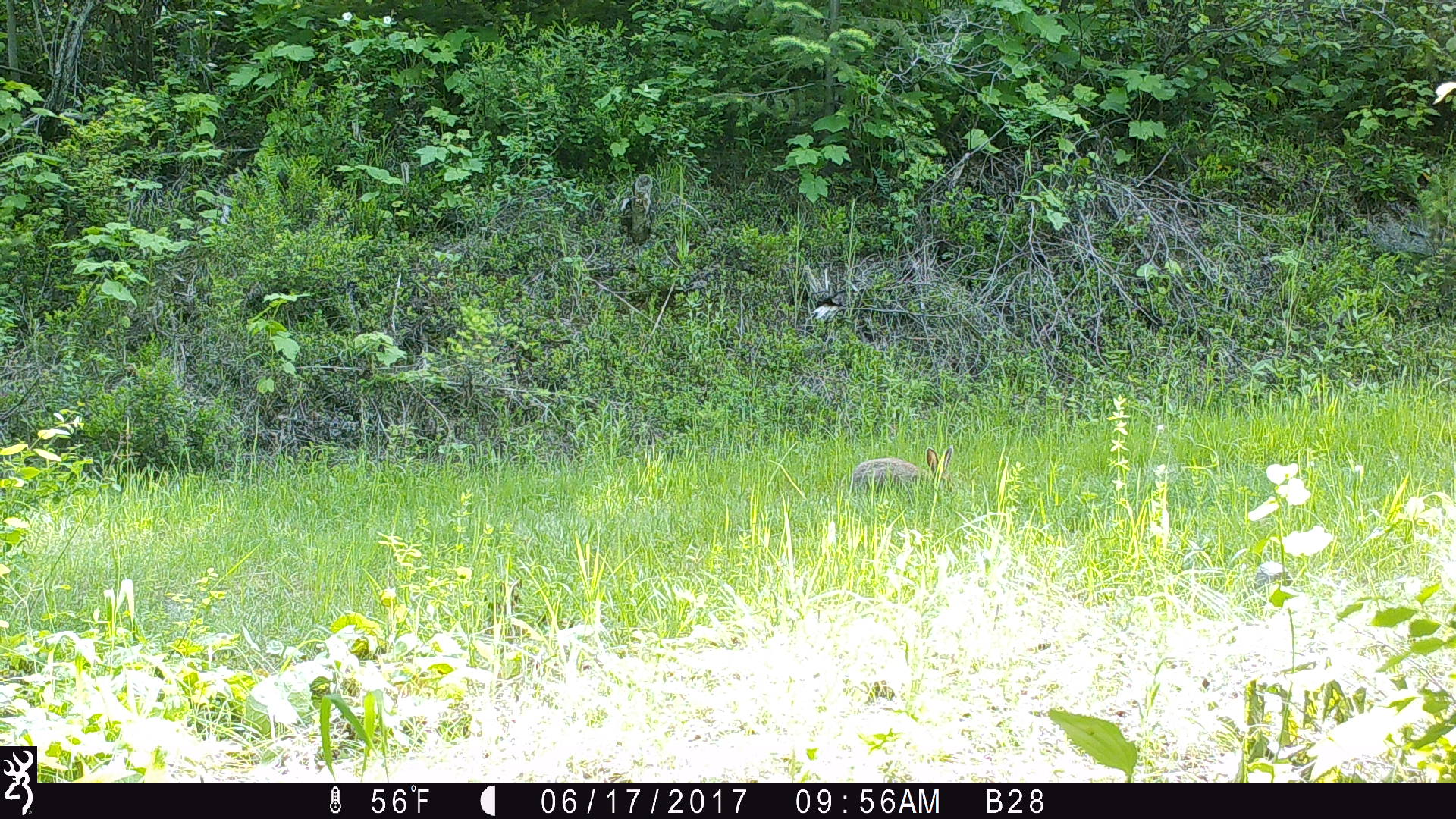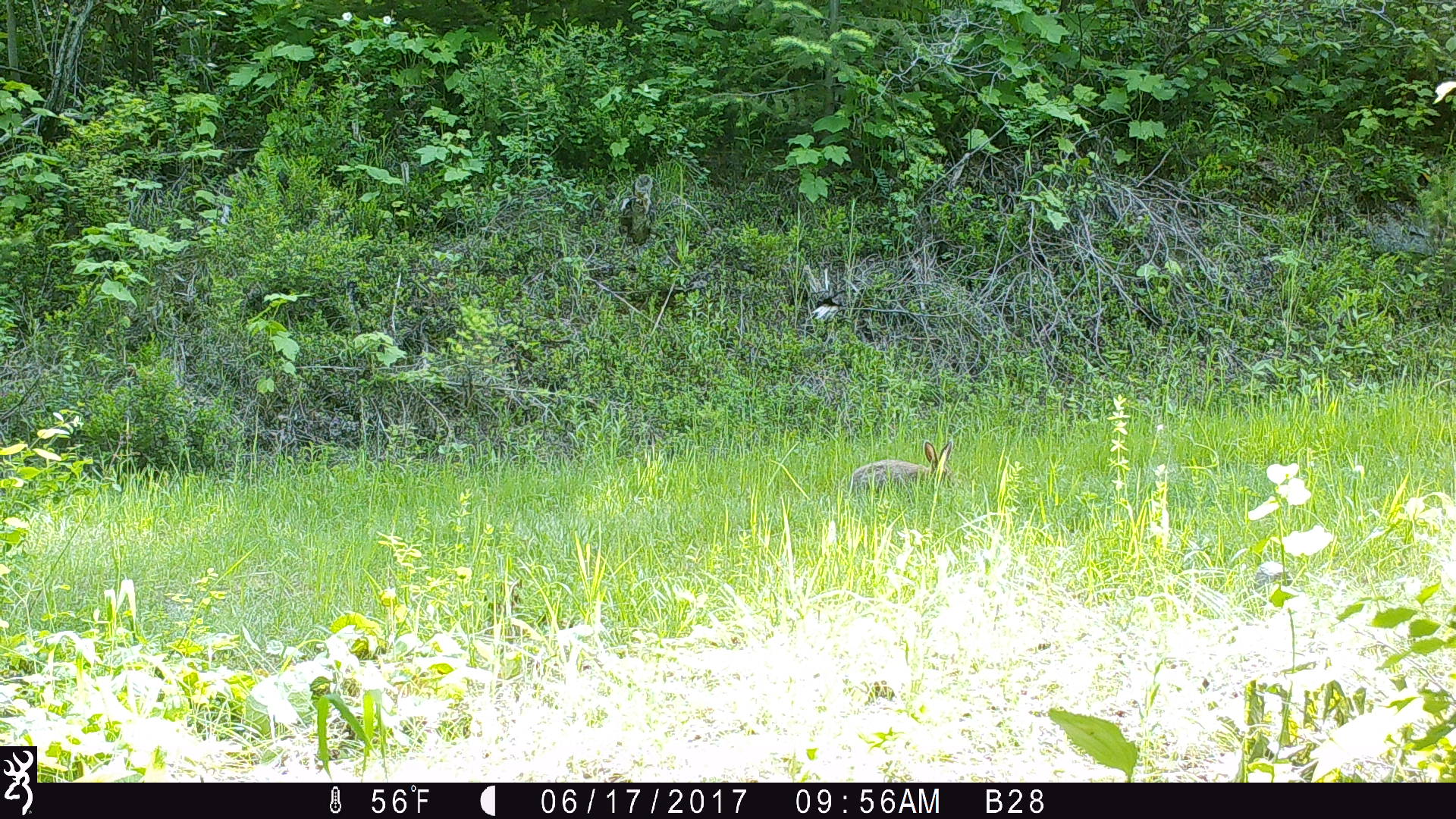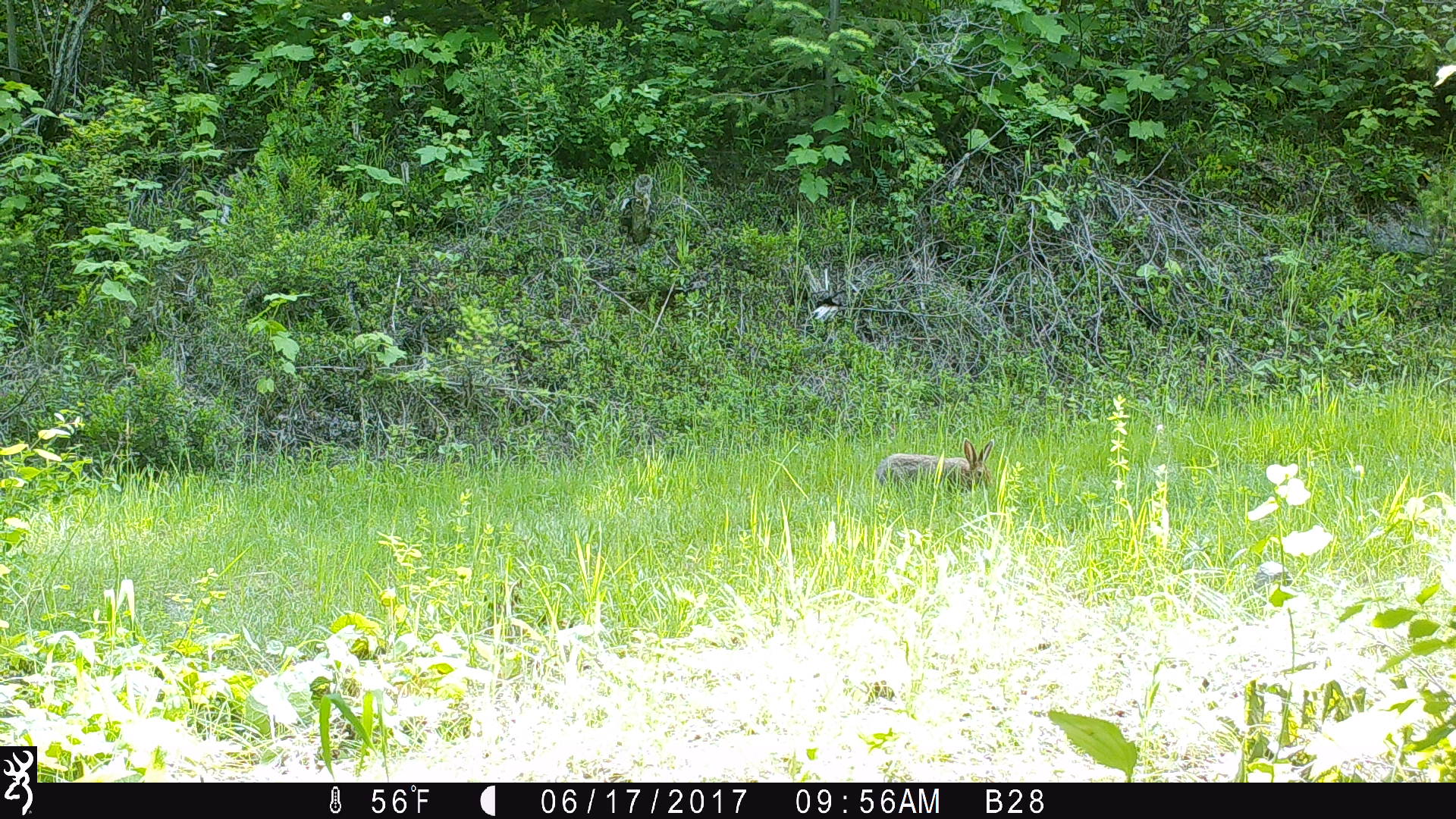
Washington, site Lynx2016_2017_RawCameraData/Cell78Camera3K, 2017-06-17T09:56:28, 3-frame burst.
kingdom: Animalia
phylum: Chordata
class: Mammalia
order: Lagomorpha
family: Leporidae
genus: Lepus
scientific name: Lepus americanus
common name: snowshoe hare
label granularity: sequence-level